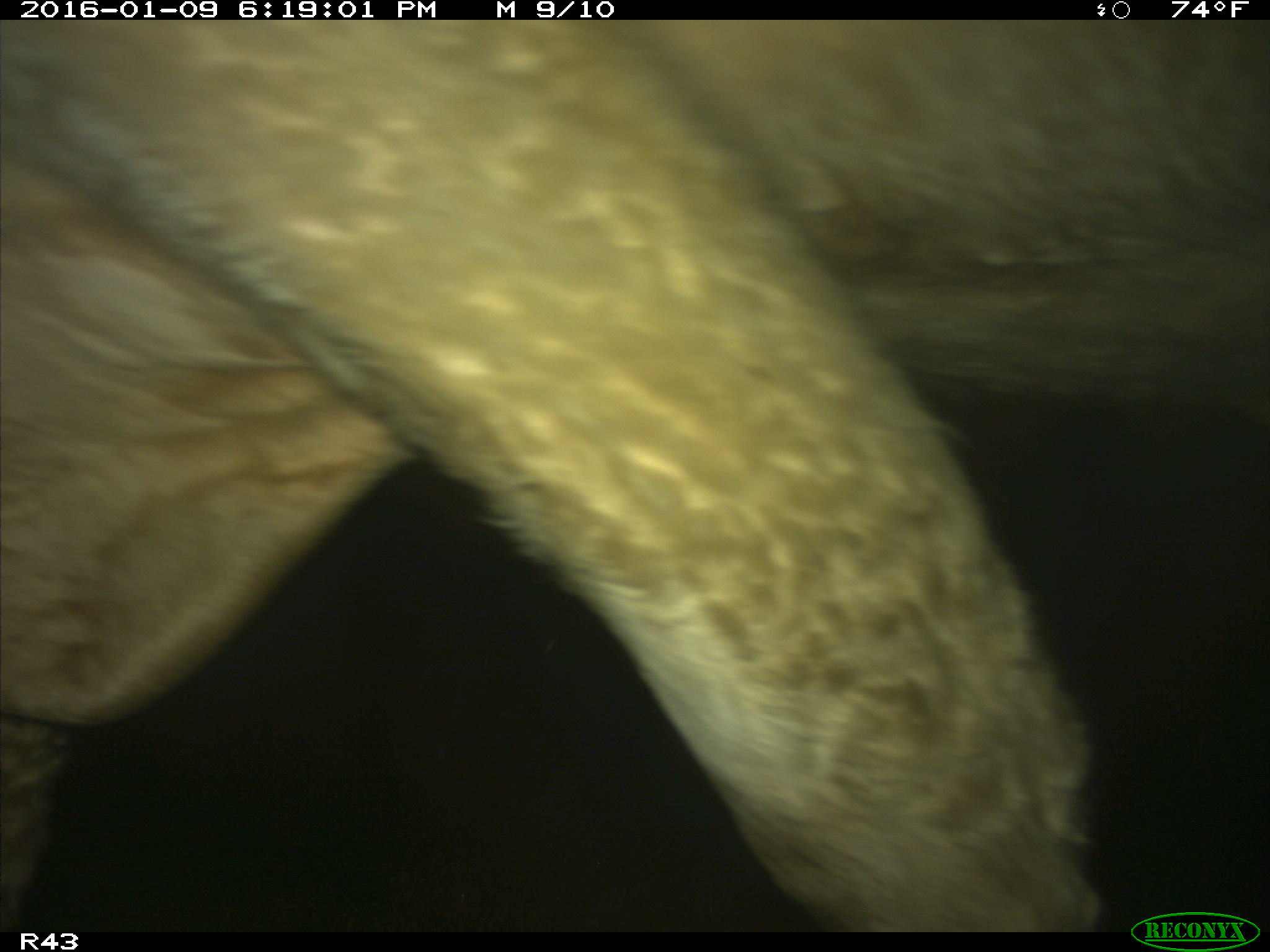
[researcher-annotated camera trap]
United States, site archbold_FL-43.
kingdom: Animalia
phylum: Chordata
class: Mammalia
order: Artiodactyla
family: Bovidae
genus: Bos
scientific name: Bos taurus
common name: domestic cow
Bos taurus (domestic cow).